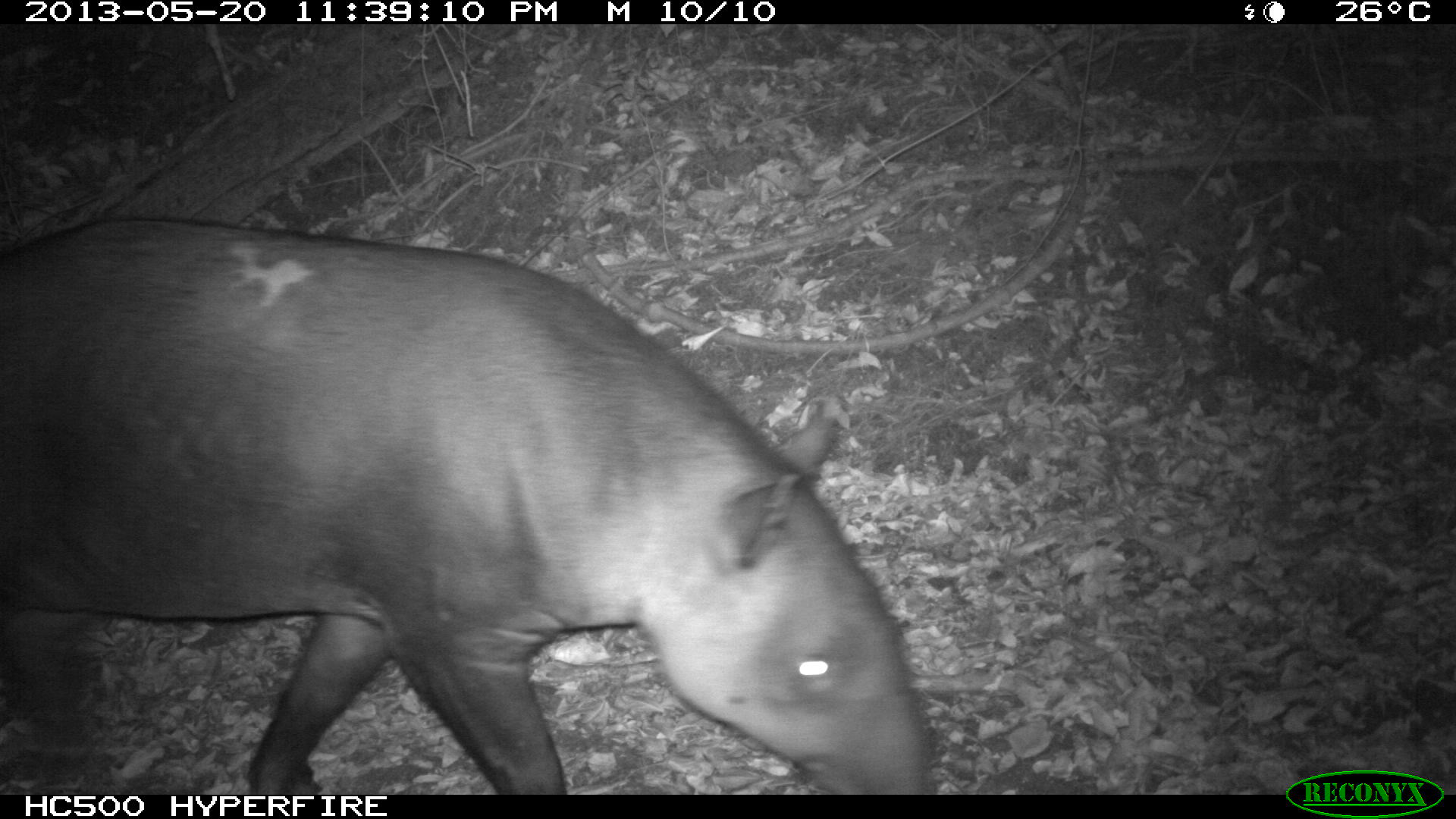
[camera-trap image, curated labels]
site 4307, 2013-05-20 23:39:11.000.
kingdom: Animalia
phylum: Chordata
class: Mammalia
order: Perissodactyla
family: Tapiridae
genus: Tapirus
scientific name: Tapirus bairdii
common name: baird's tapir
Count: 1.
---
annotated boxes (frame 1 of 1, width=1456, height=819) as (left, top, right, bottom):
tapirus bairdii: (0, 218, 935, 794)